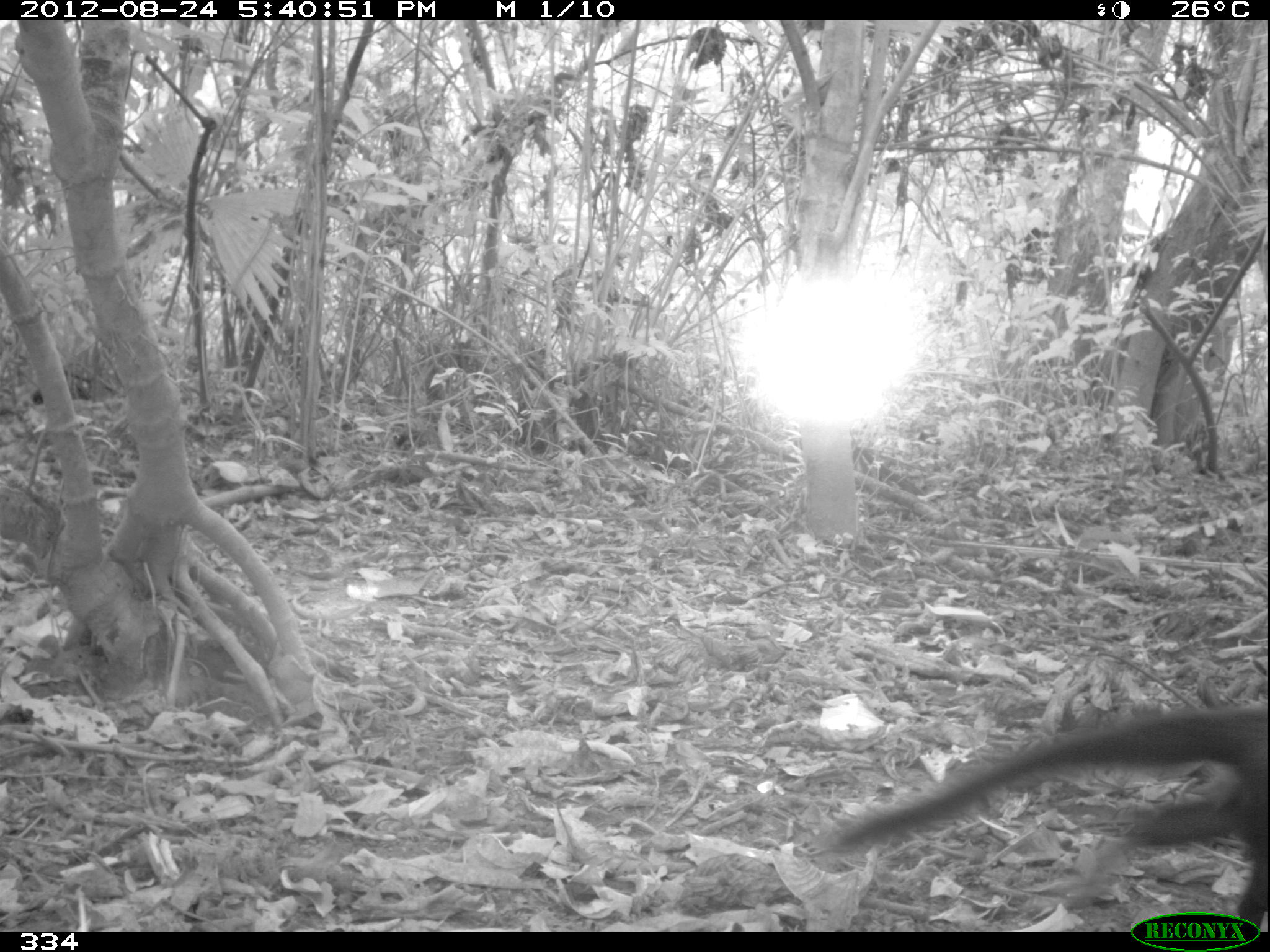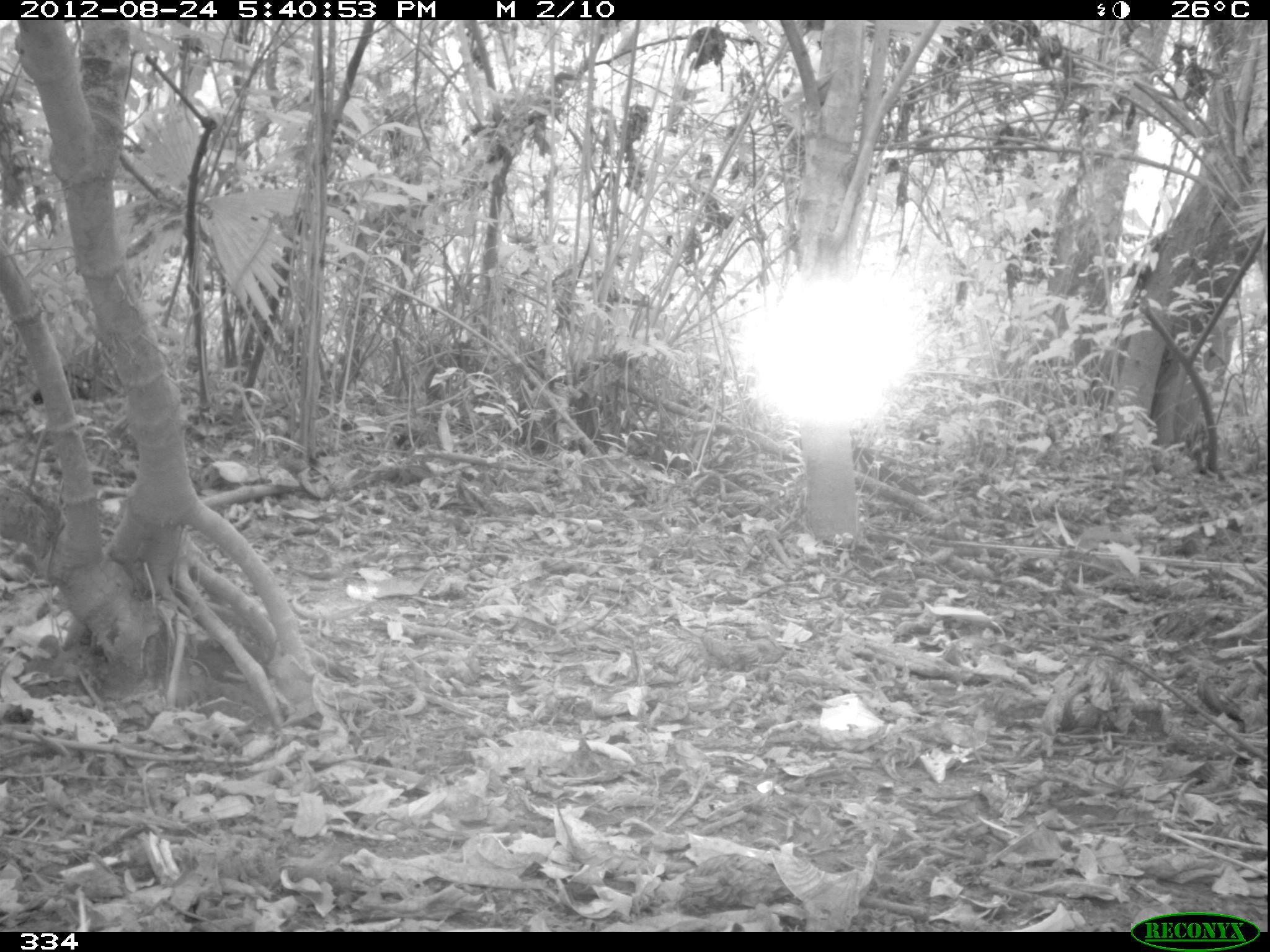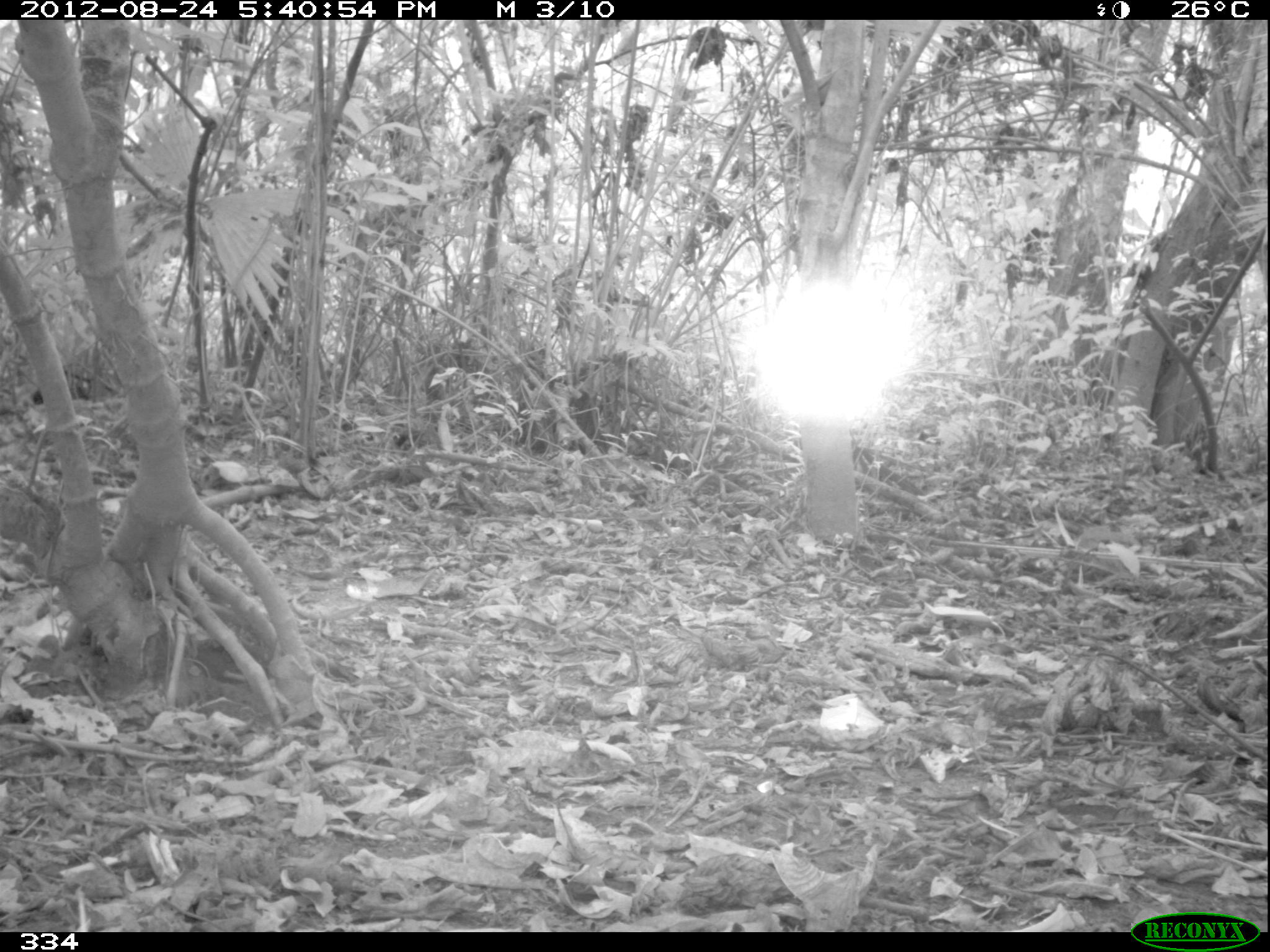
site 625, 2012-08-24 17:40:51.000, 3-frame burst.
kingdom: Animalia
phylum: Chordata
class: Mammalia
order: Carnivora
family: Mustelidae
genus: Eira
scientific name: Eira barbara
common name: tayra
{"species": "Eira barbara (tayra)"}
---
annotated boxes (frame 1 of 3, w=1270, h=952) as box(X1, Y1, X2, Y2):
eira barbara: box(821, 702, 1269, 930)